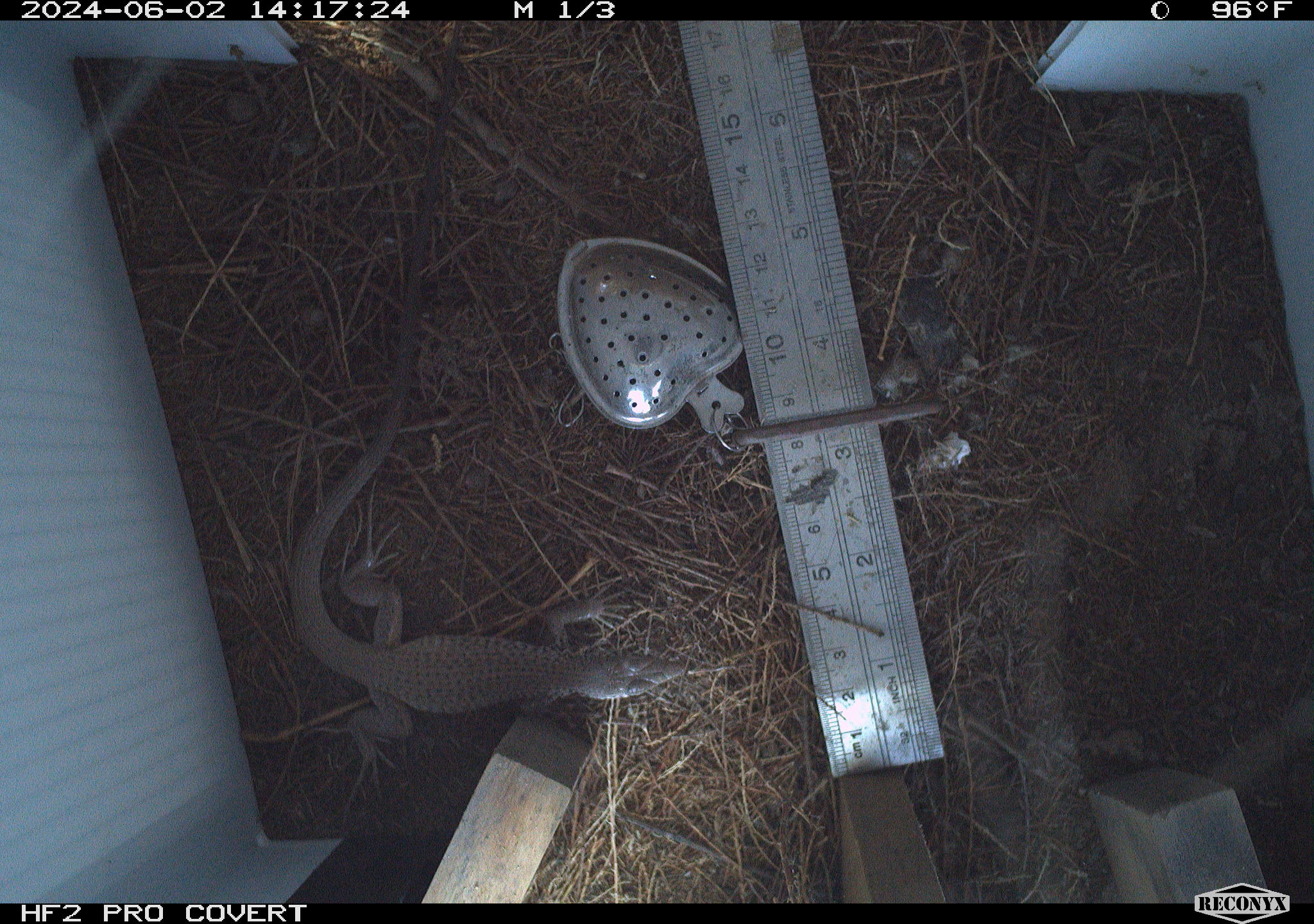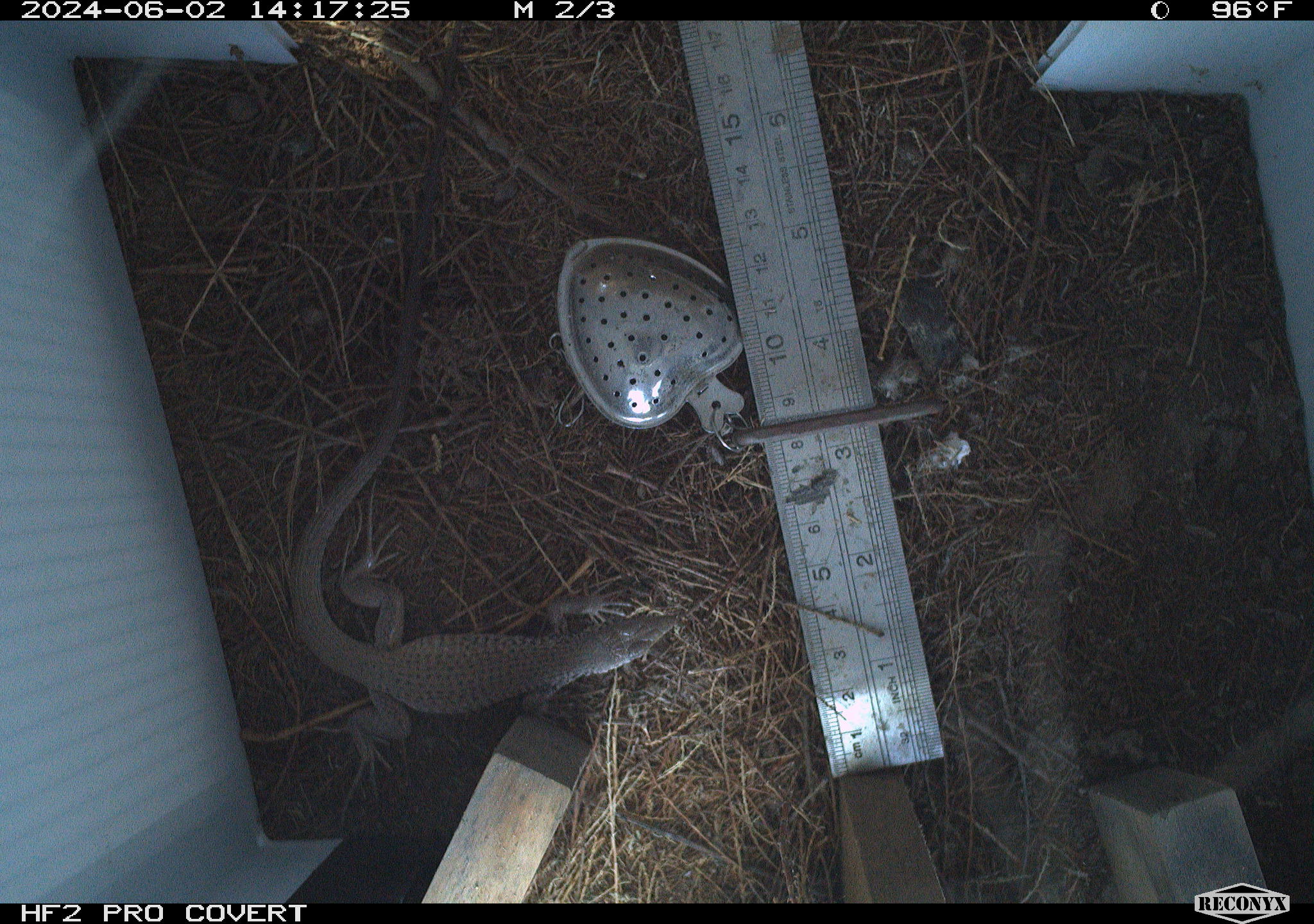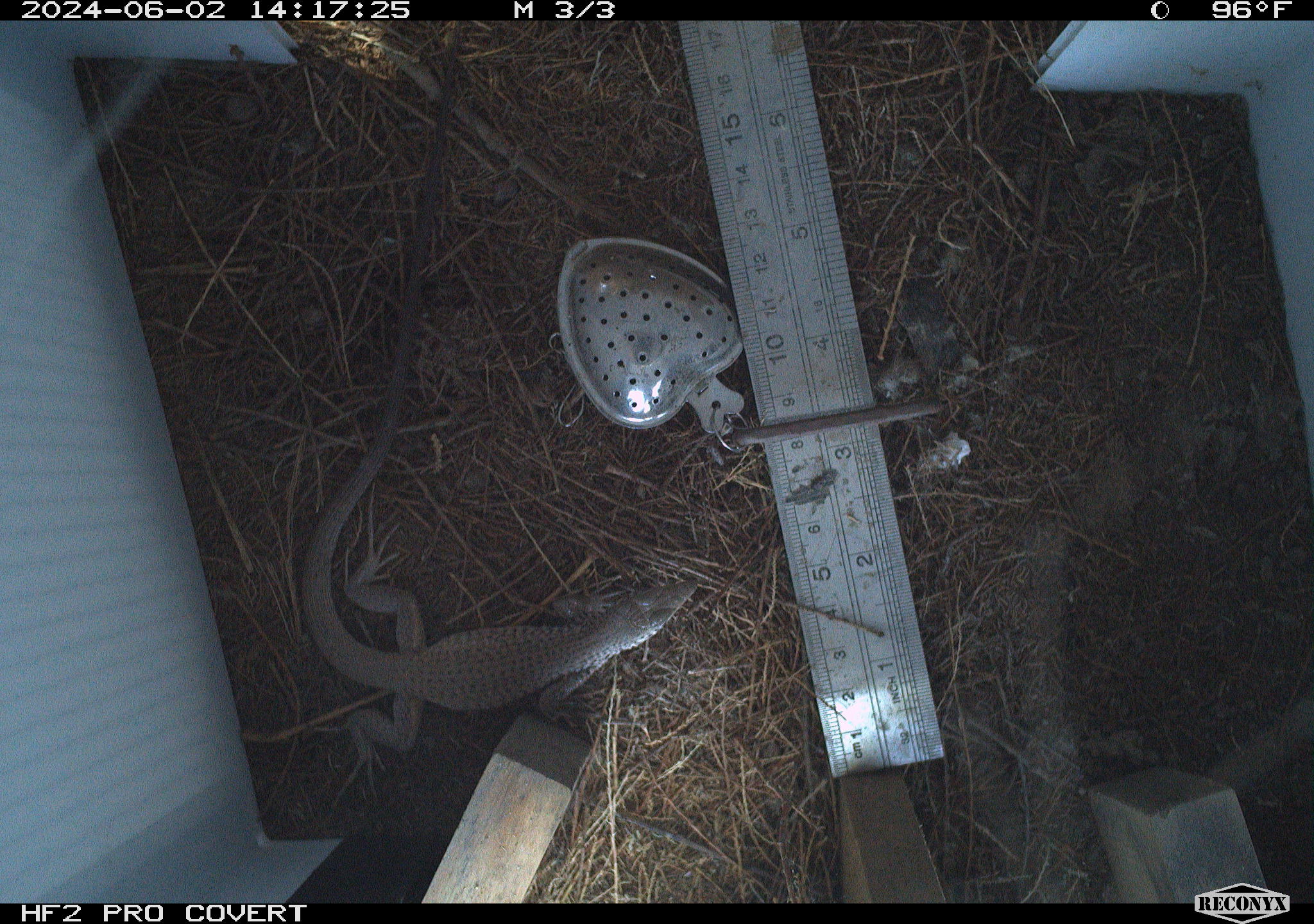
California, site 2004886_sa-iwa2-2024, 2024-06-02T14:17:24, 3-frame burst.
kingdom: Animalia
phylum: Chordata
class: Reptilia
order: Squamata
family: Teiidae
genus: Aspidoscelis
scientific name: Aspidoscelis tigris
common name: western whiptail